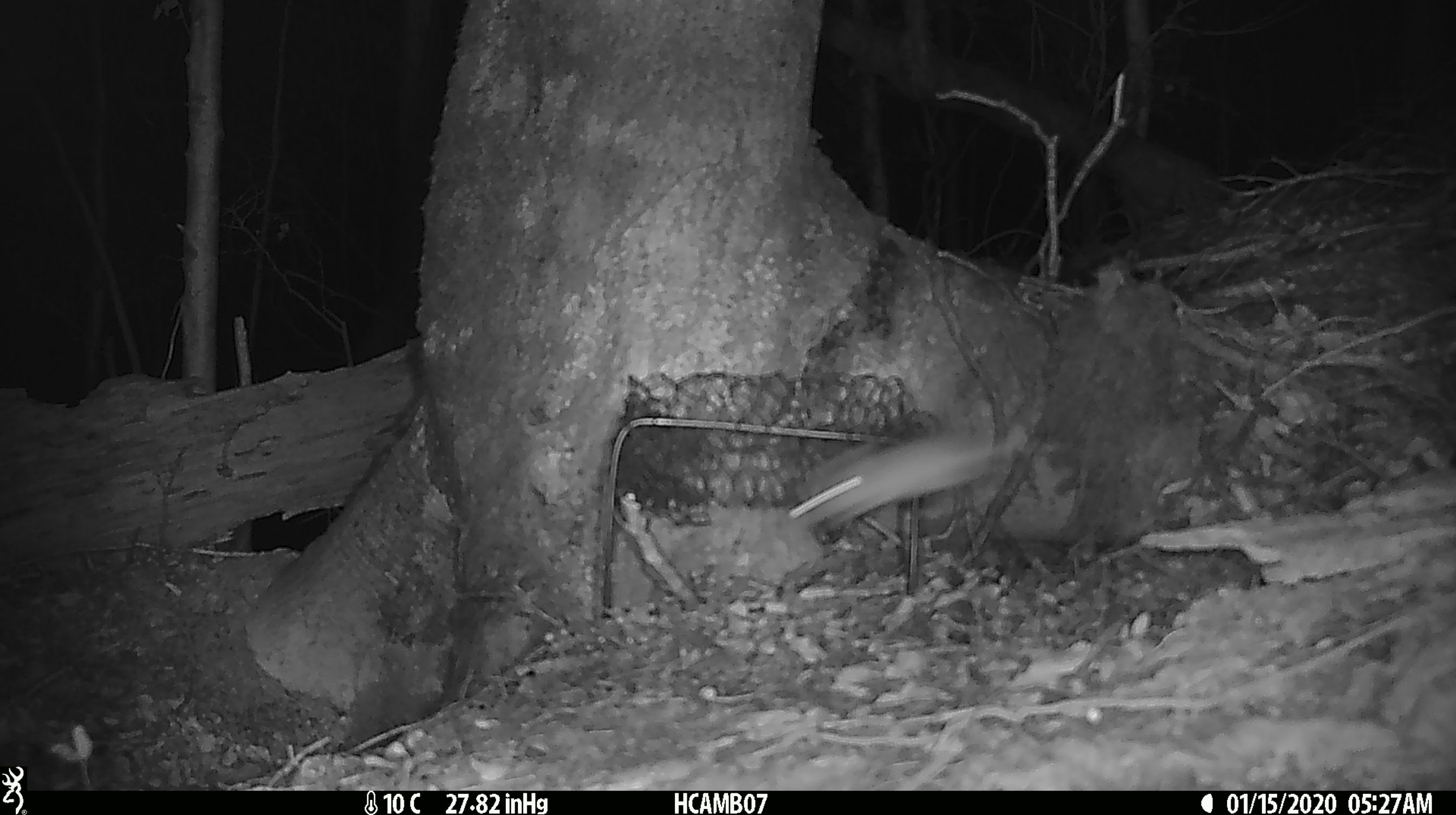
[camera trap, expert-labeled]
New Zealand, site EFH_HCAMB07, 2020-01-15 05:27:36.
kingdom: Animalia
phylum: Chordata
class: Mammalia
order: Rodentia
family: Muridae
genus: Mus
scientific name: Mus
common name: mouse